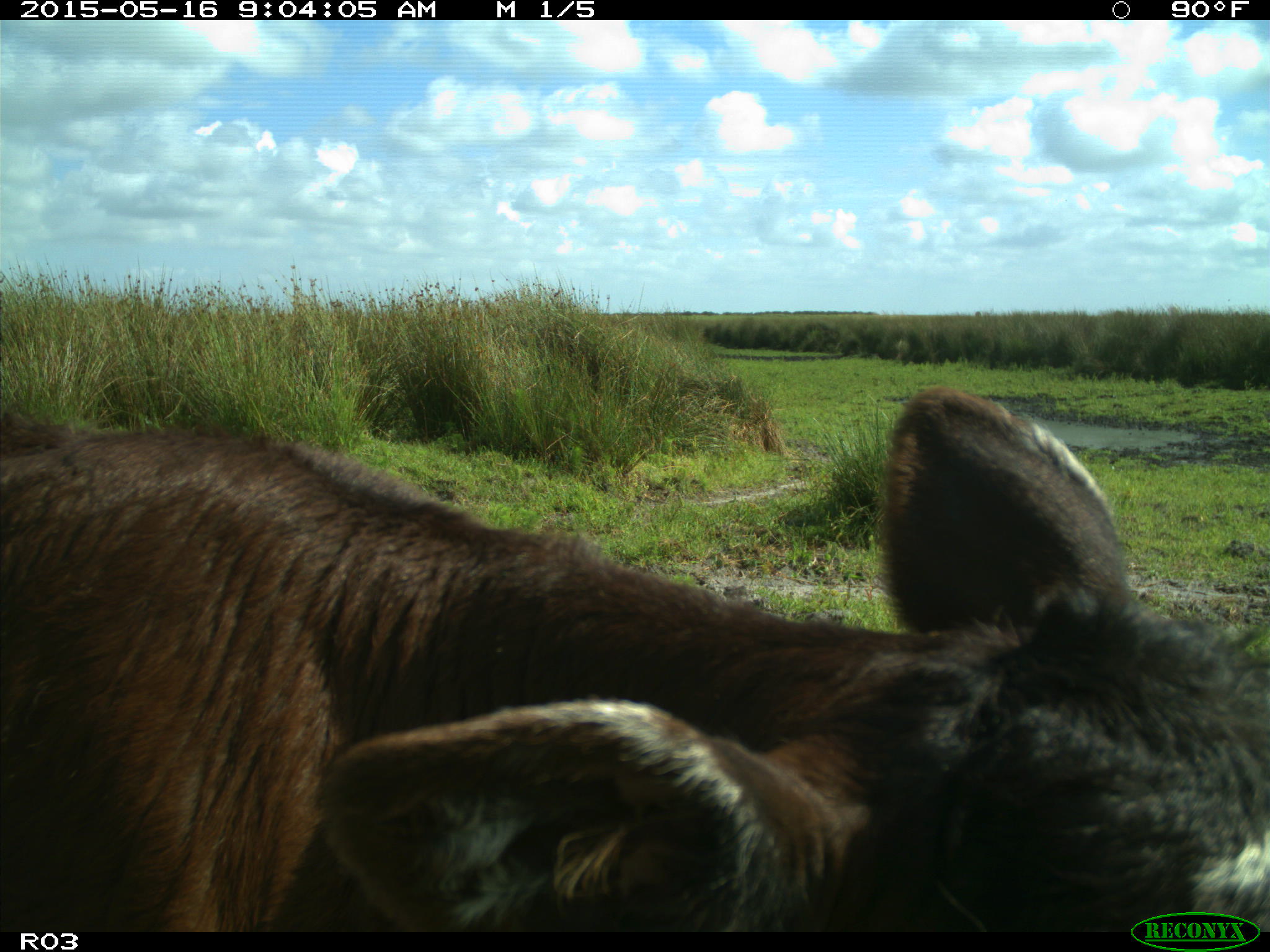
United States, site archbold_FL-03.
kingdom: Animalia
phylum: Chordata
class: Mammalia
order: Artiodactyla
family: Bovidae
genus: Bos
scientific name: Bos taurus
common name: domestic cow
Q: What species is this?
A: Bos taurus (domestic cow).